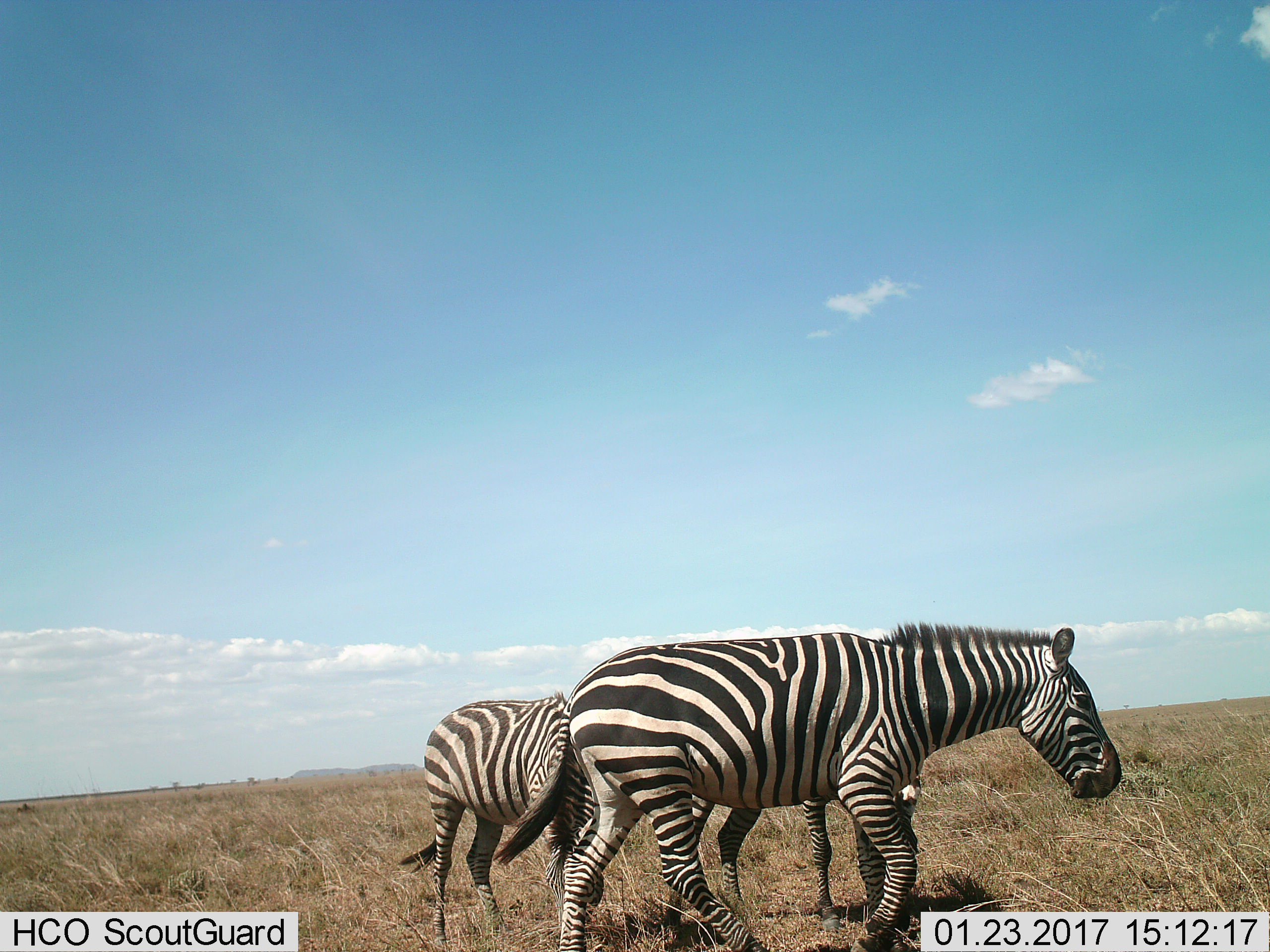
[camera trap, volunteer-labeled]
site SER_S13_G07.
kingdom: Animalia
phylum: Chordata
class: Mammalia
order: Perissodactyla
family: Equidae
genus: Equus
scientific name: Equus quagga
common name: plains zebra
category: zebraplains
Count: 3.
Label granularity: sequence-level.